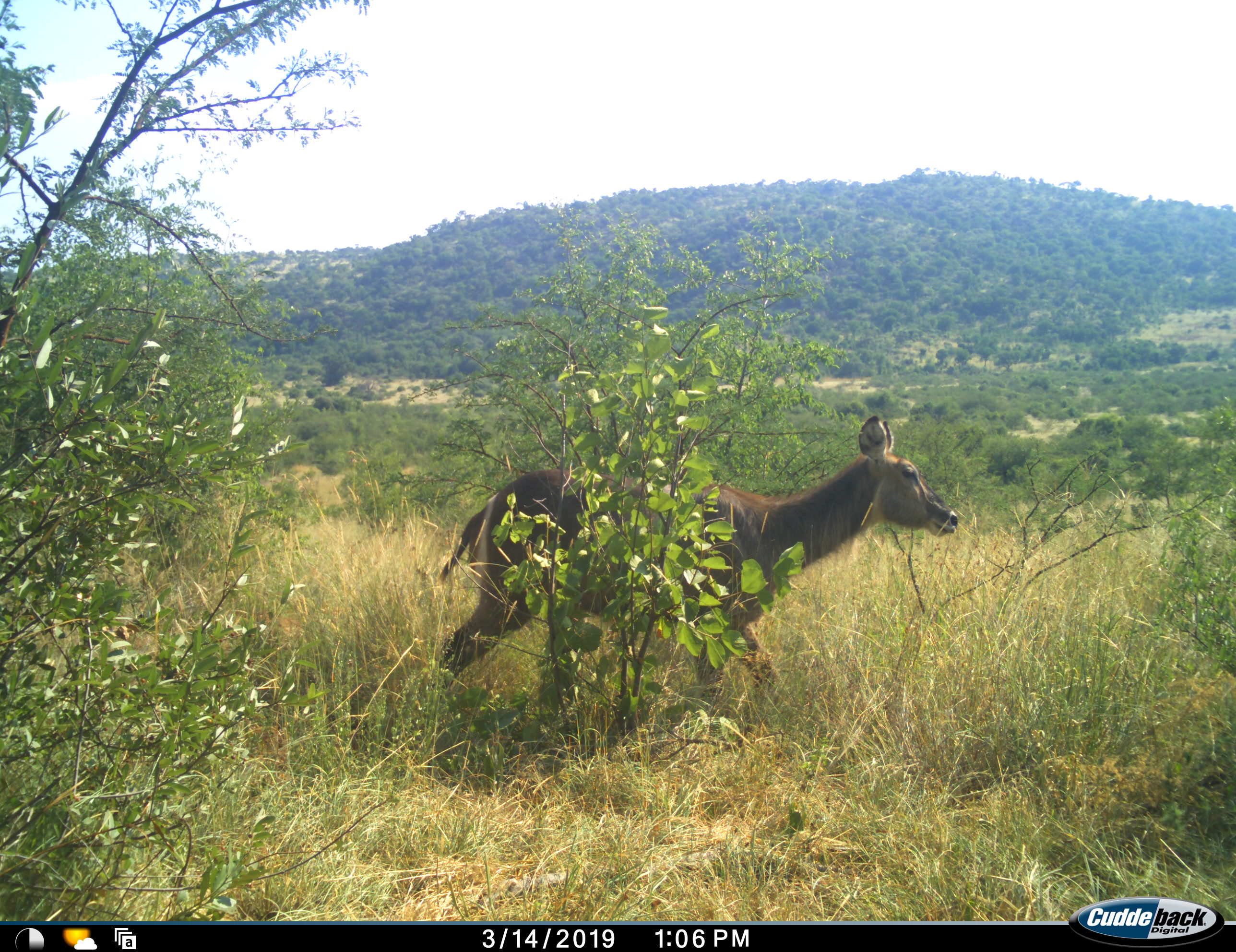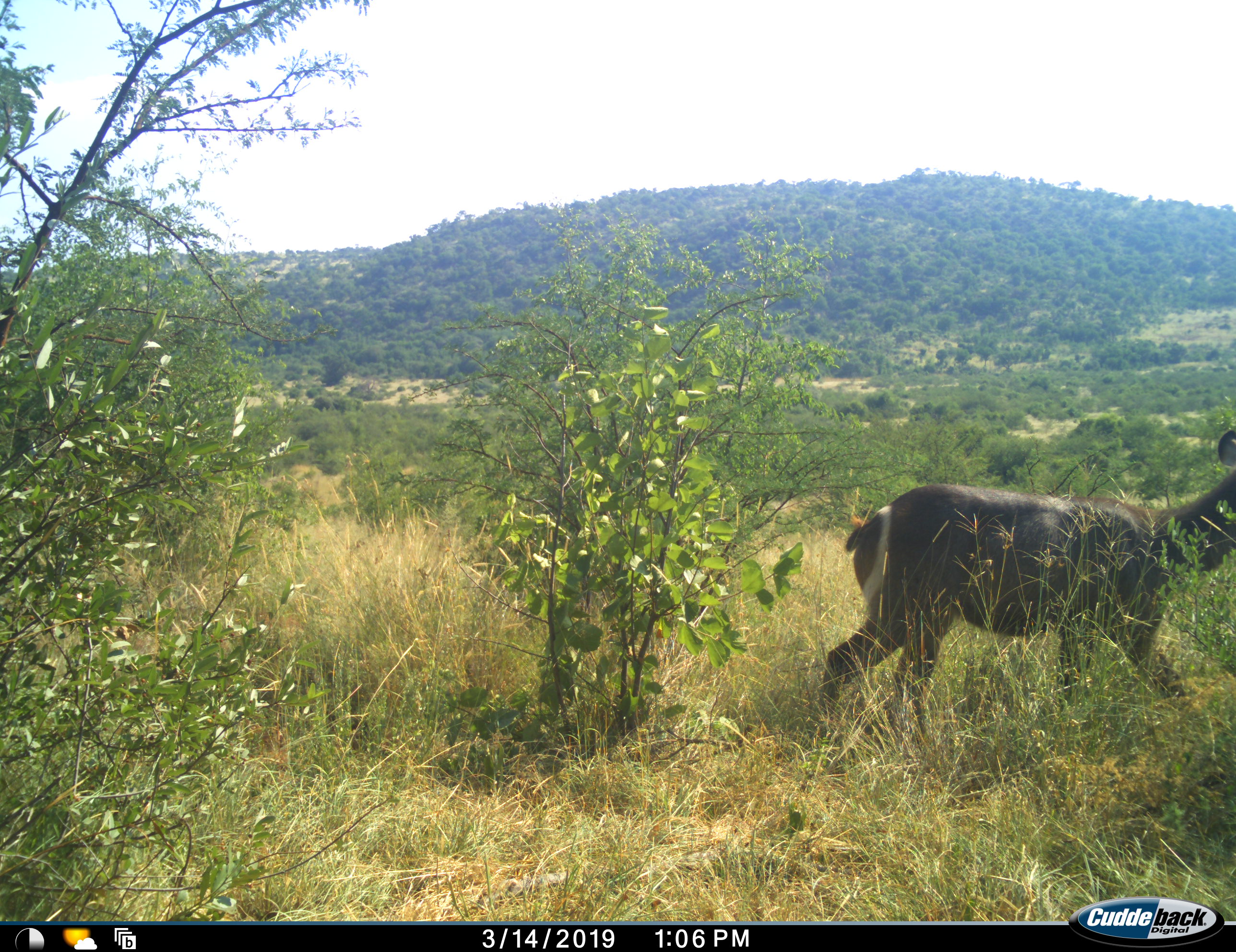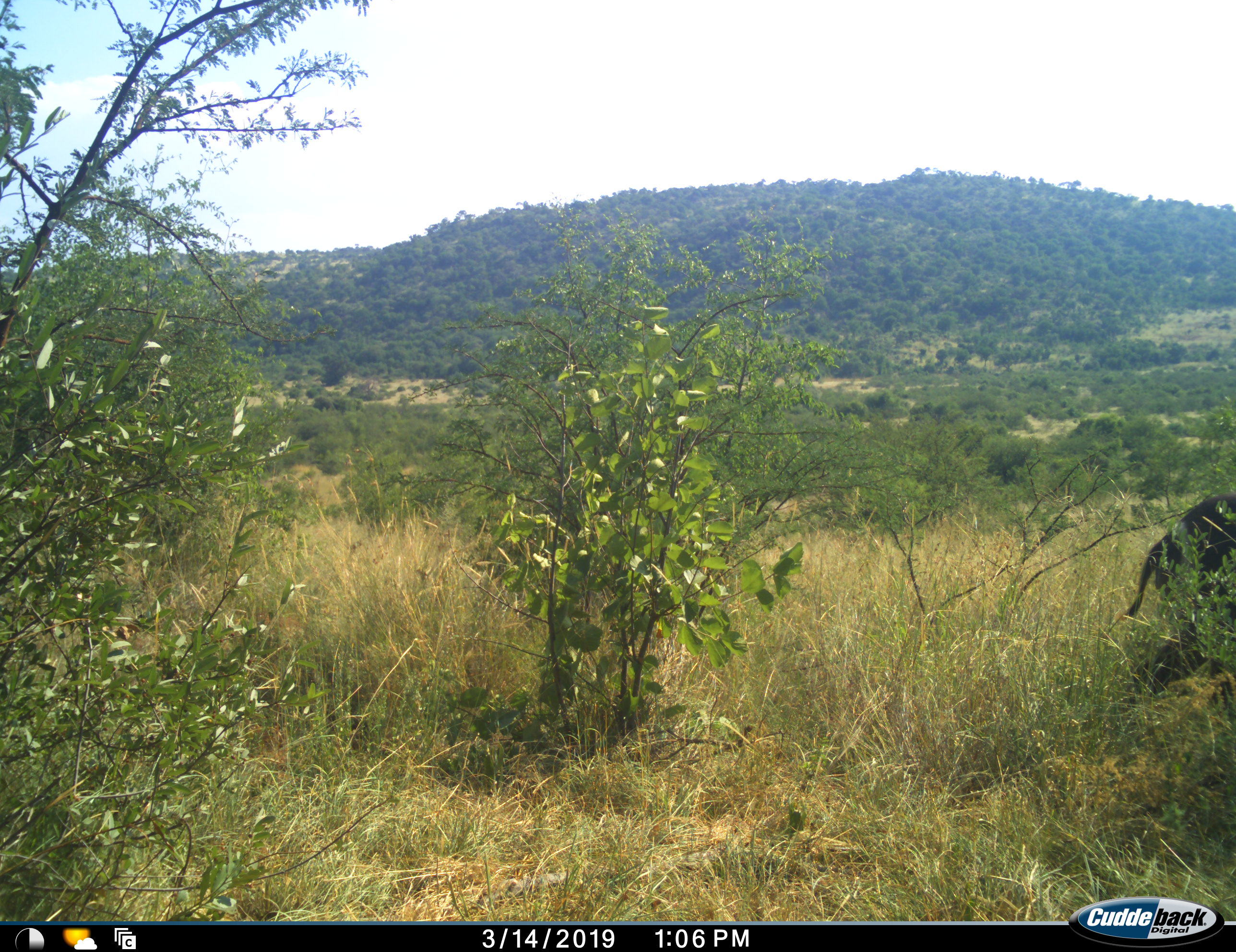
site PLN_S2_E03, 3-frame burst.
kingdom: Animalia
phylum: Chordata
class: Mammalia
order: Artiodactyla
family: Bovidae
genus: Kobus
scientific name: Kobus ellipsiprymnus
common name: waterbuck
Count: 1.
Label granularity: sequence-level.